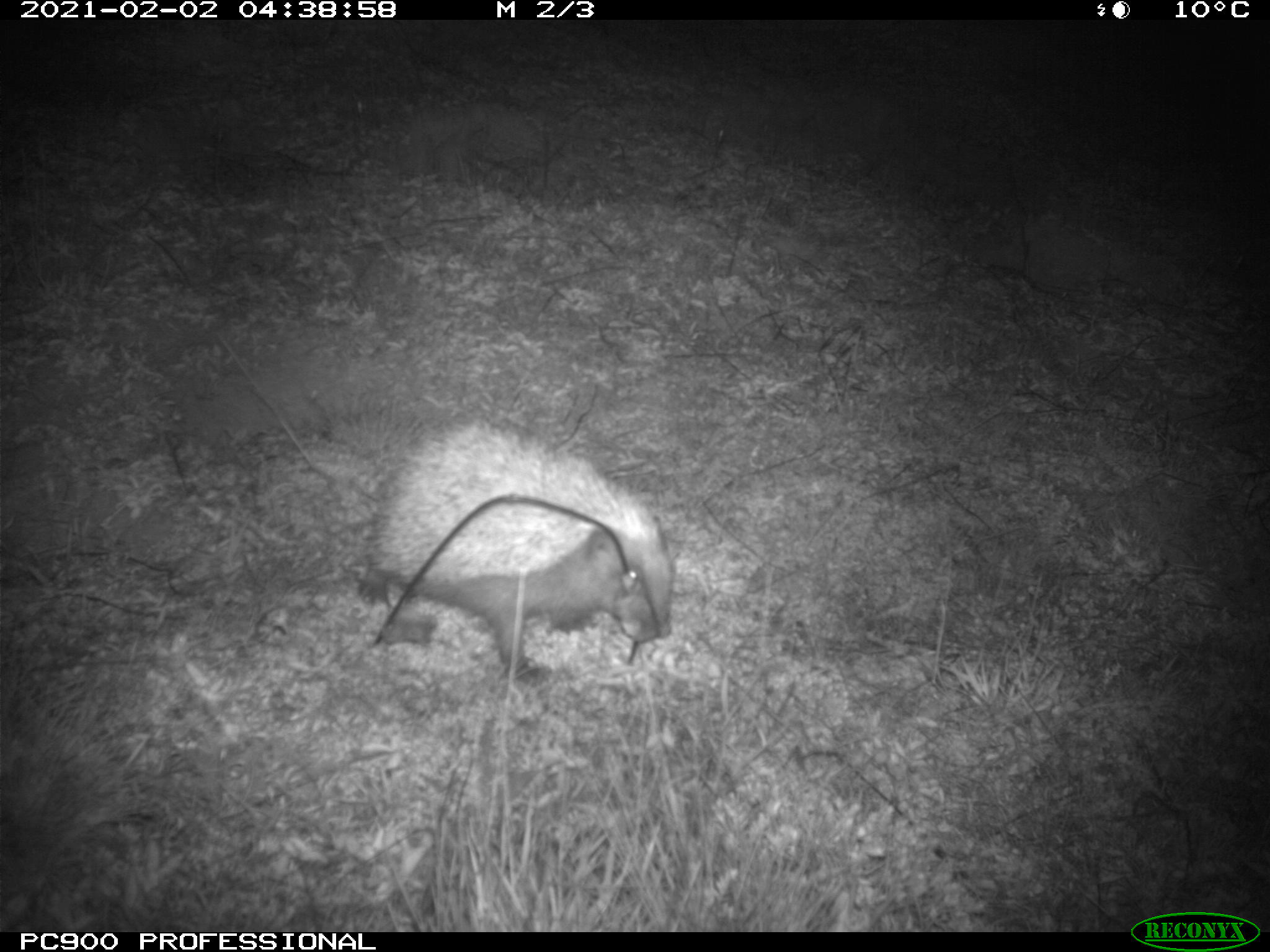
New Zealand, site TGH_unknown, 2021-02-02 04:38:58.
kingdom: Animalia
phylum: Chordata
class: Mammalia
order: Eulipotyphla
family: Erinaceidae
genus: Erinaceus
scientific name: Erinaceus europaeus europaeus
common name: european hedgehog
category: hedgehog